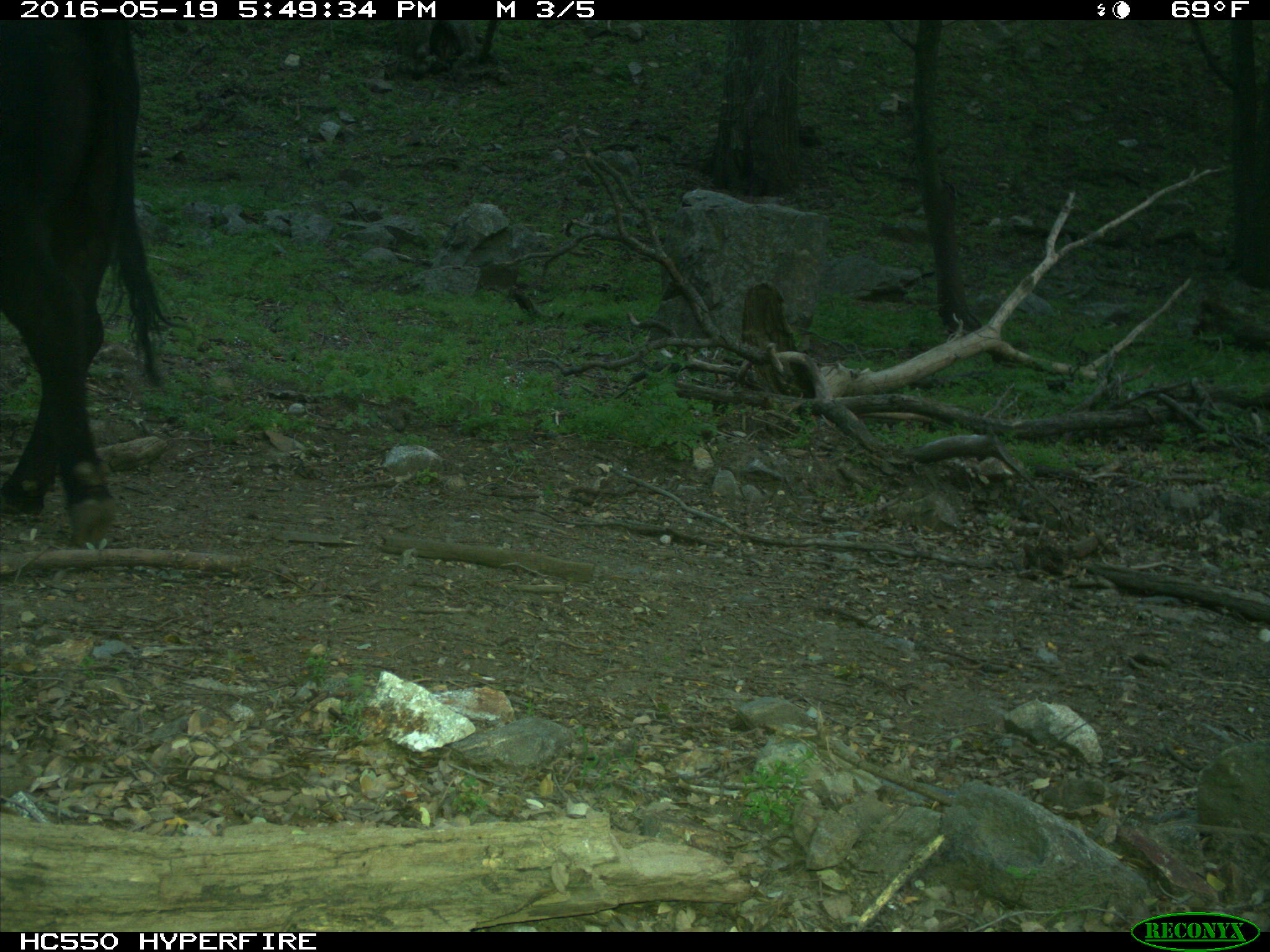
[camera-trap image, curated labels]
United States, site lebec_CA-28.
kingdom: Animalia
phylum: Chordata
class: Mammalia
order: Artiodactyla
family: Bovidae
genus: Bos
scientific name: Bos taurus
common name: domestic cow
Bos taurus (domestic cow).